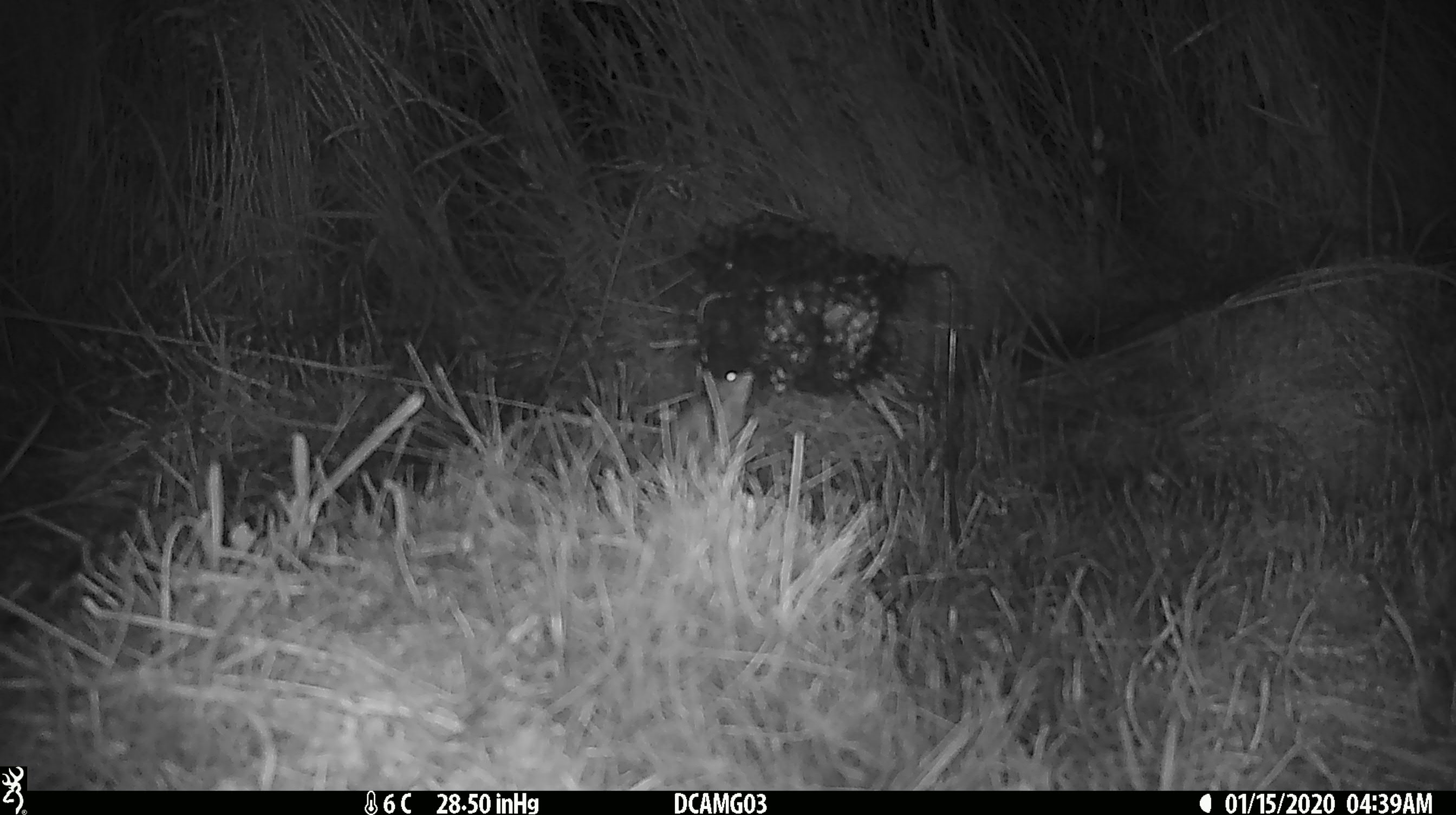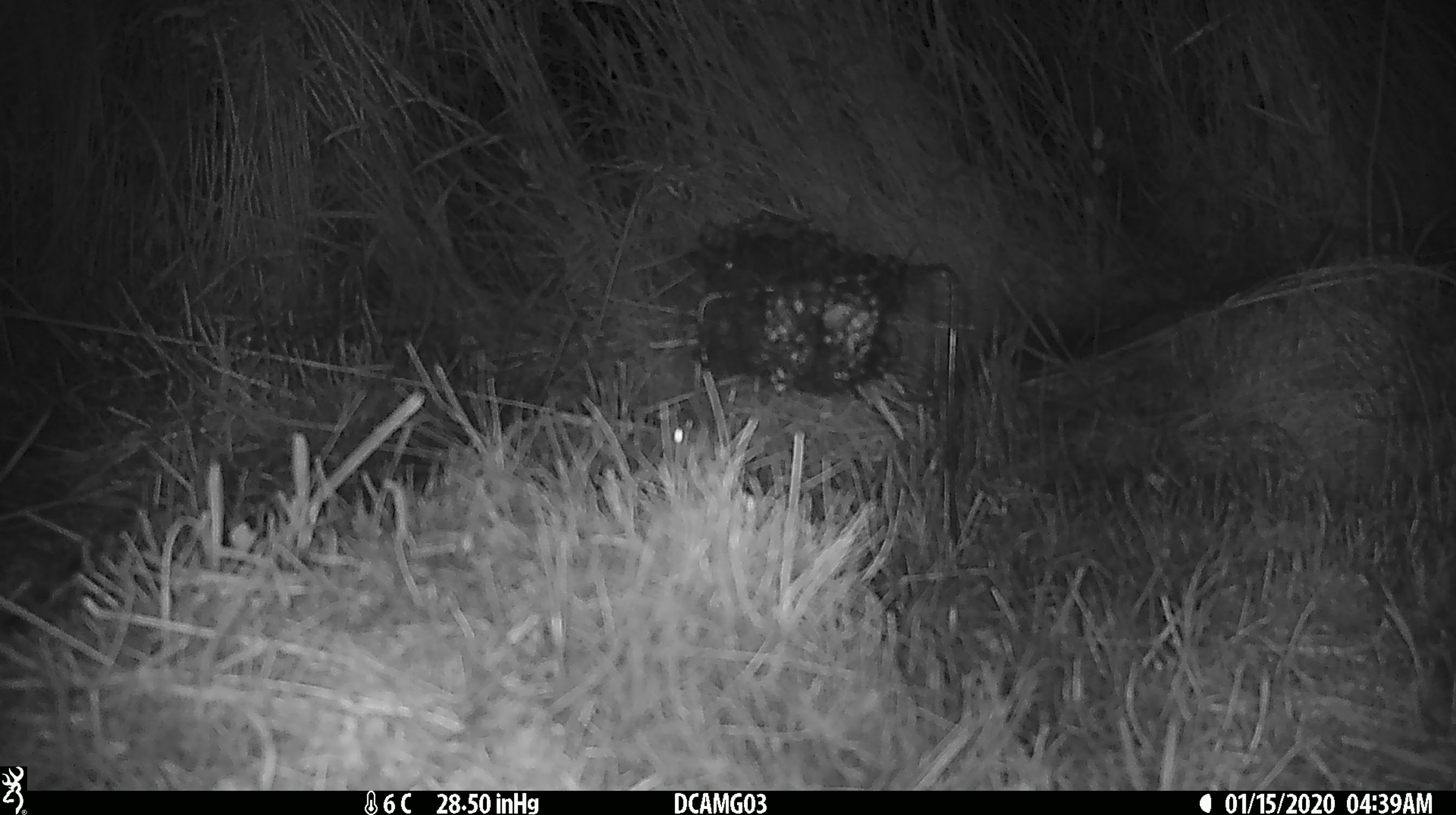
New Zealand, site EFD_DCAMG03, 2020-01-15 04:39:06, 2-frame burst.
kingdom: Animalia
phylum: Chordata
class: Mammalia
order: Rodentia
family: Muridae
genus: Mus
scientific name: Mus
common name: mouse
Mouse (Mus).